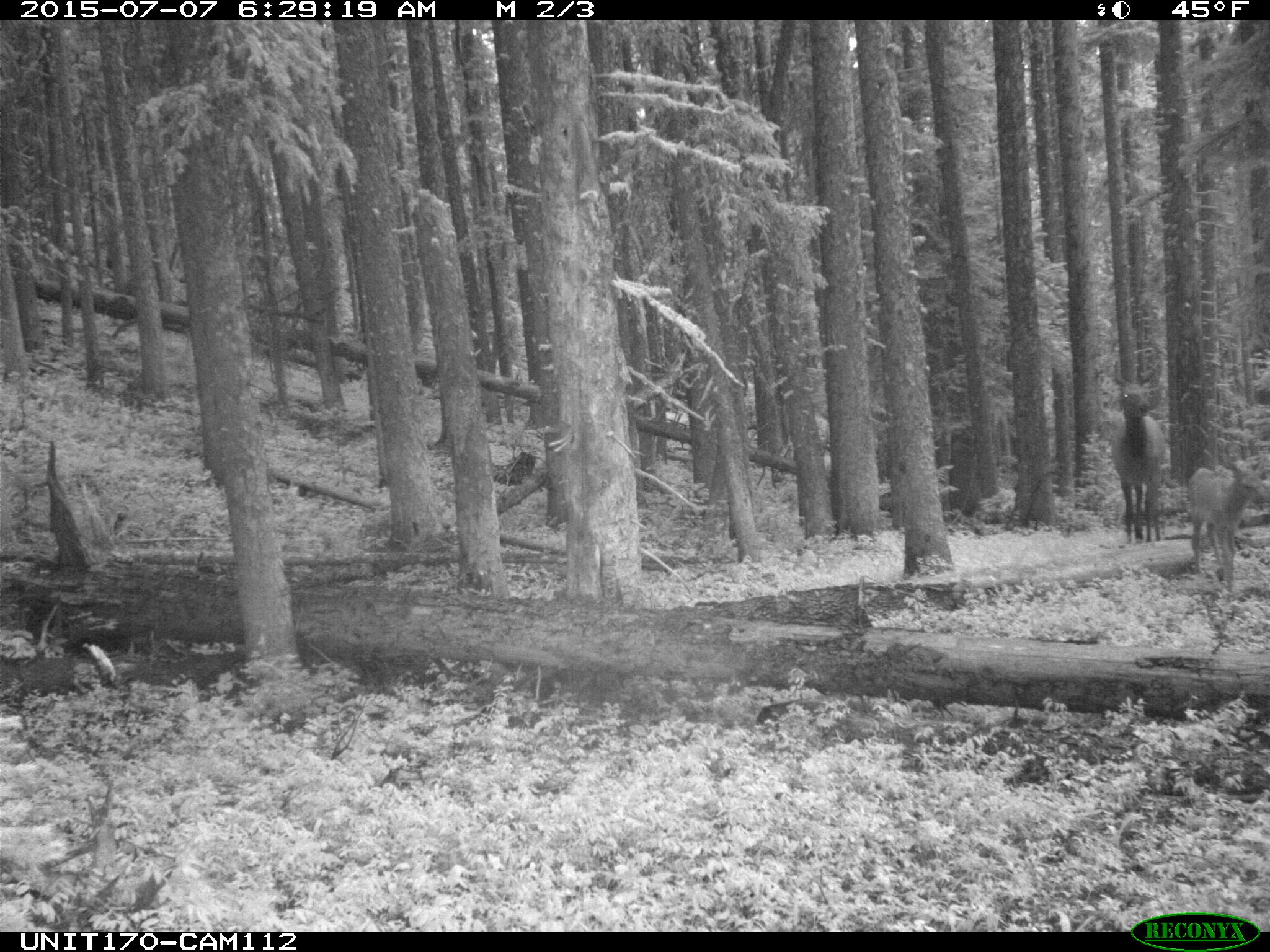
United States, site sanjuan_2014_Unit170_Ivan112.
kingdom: Animalia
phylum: Chordata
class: Mammalia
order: Artiodactyla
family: Cervidae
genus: Cervus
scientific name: Cervus elaphus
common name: red deer